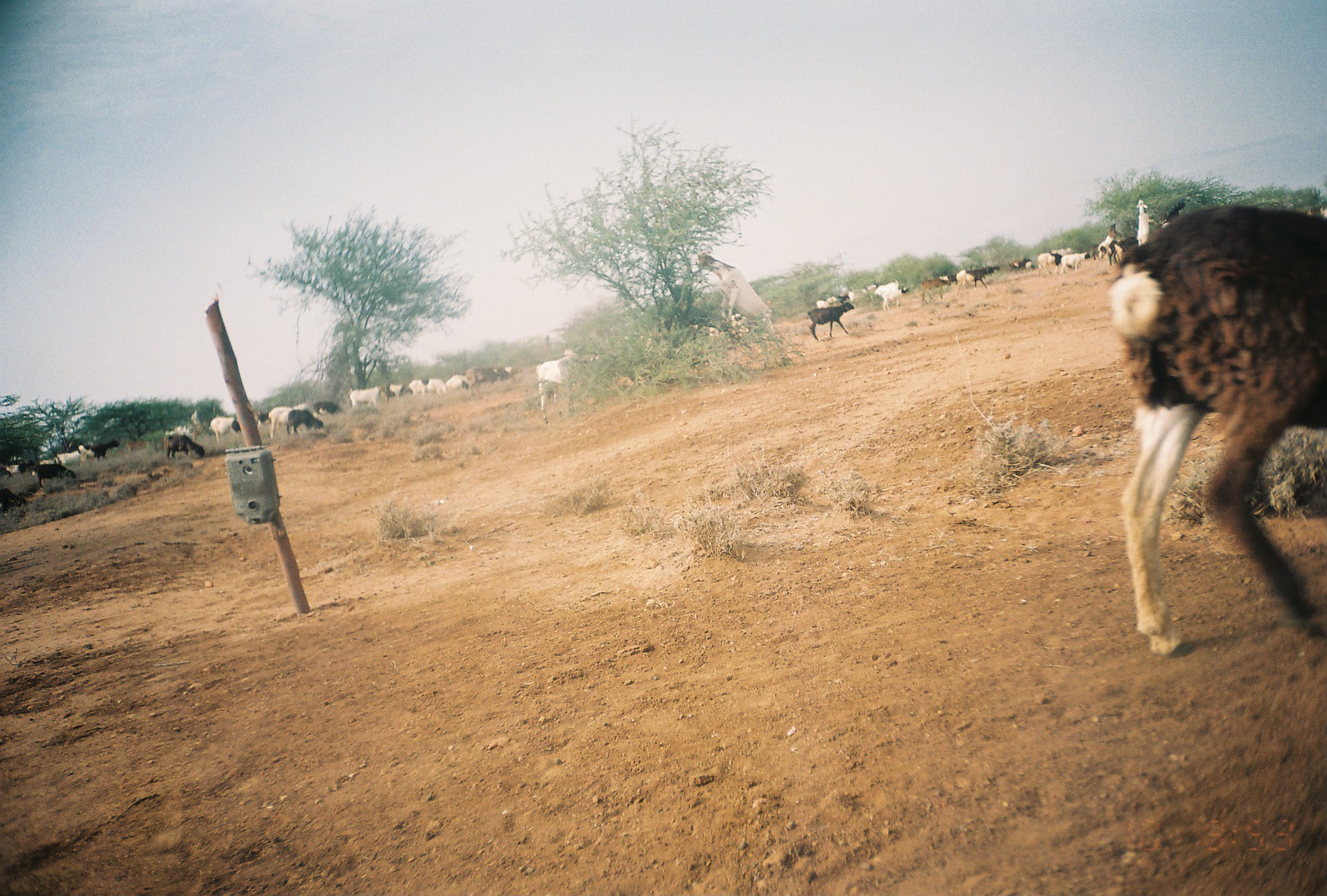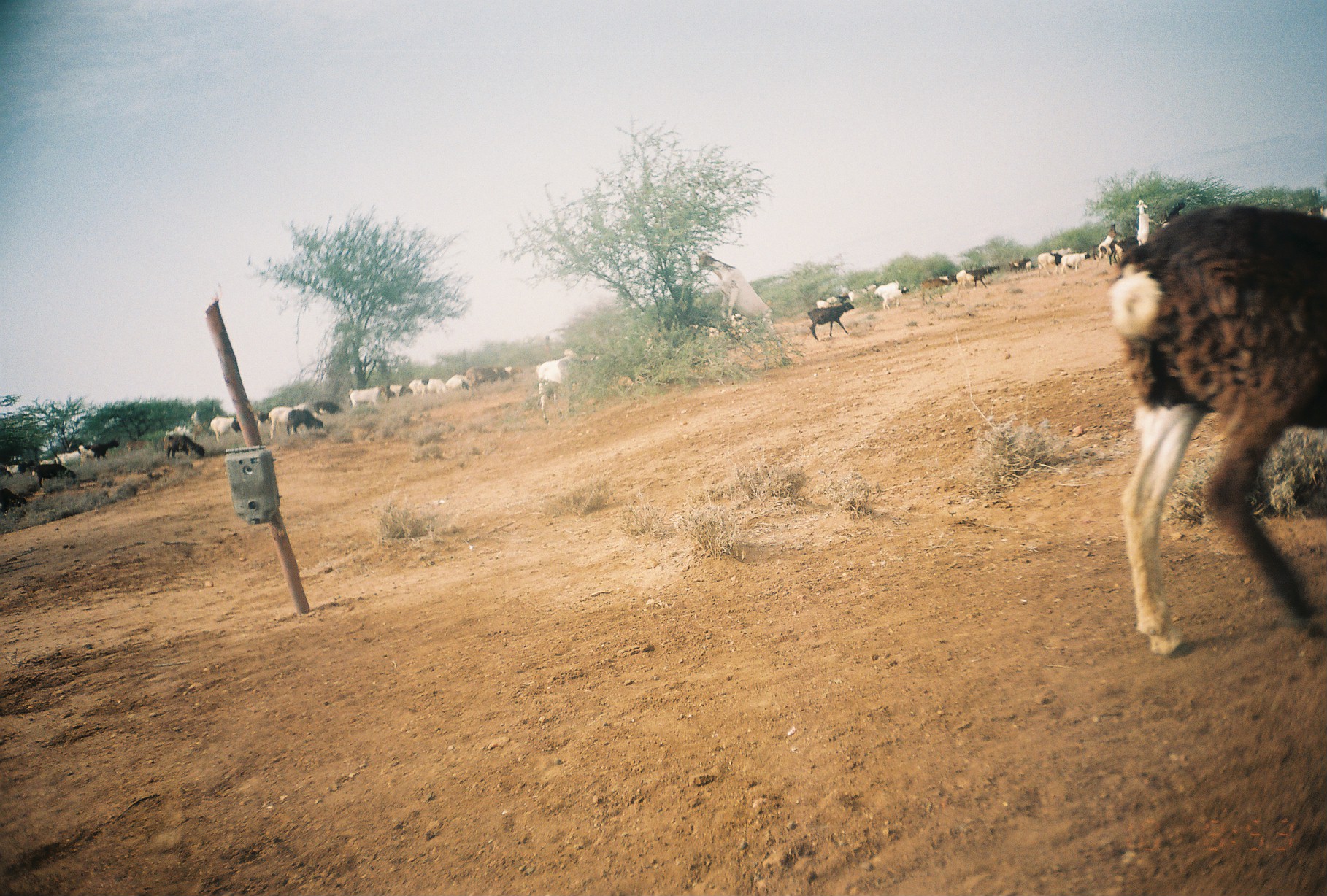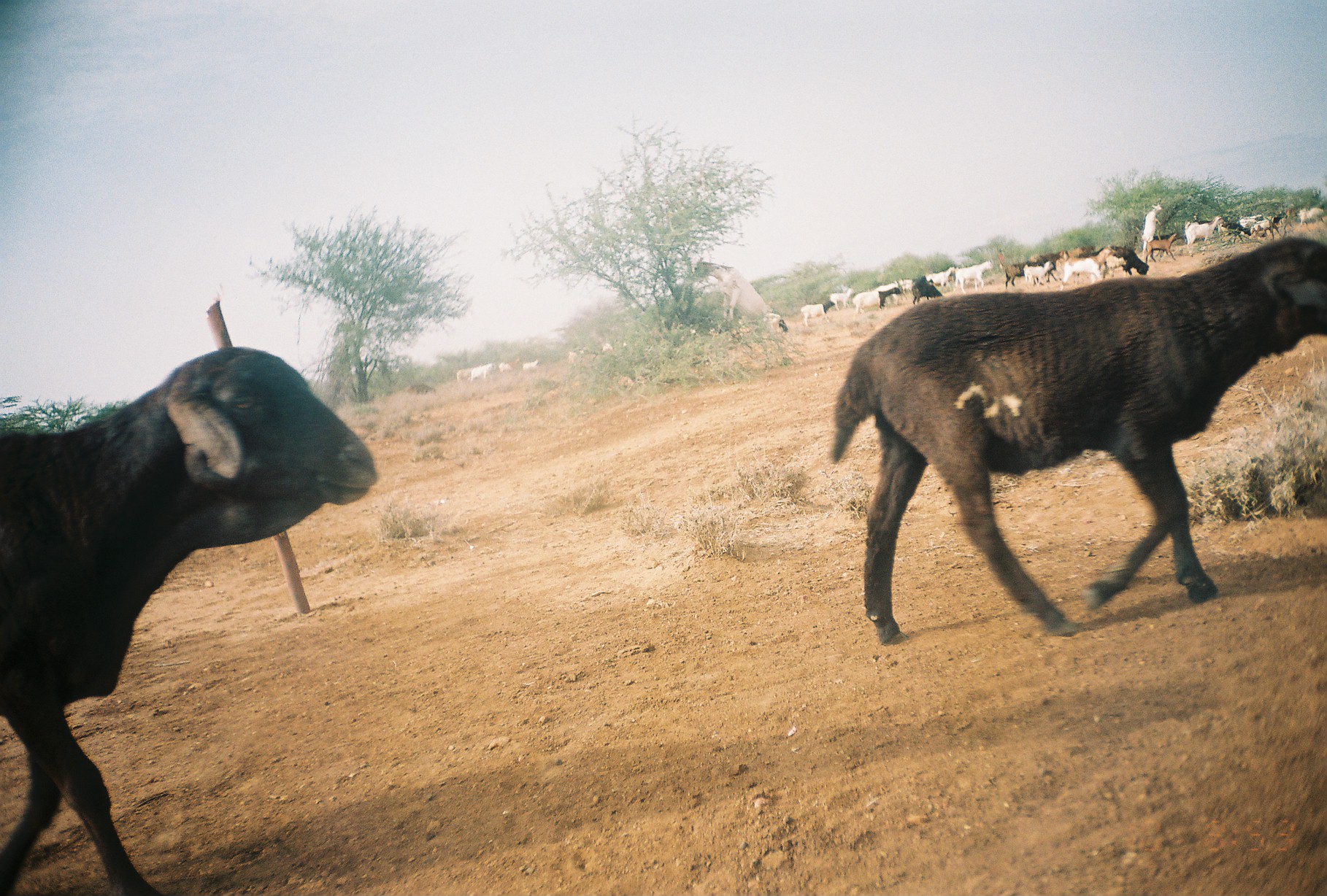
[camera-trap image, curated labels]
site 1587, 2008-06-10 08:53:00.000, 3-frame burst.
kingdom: Animalia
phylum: Chordata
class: Mammalia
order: Artiodactyla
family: Bovidae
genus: Capra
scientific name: Capra aegagrus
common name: wild goat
Capra aegagrus (wild goat), count 30.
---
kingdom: Animalia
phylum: Chordata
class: Mammalia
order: Artiodactyla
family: Bovidae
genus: Ovis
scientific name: Ovis aries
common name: domestic sheep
Ovis aries (domestic sheep), count 15.